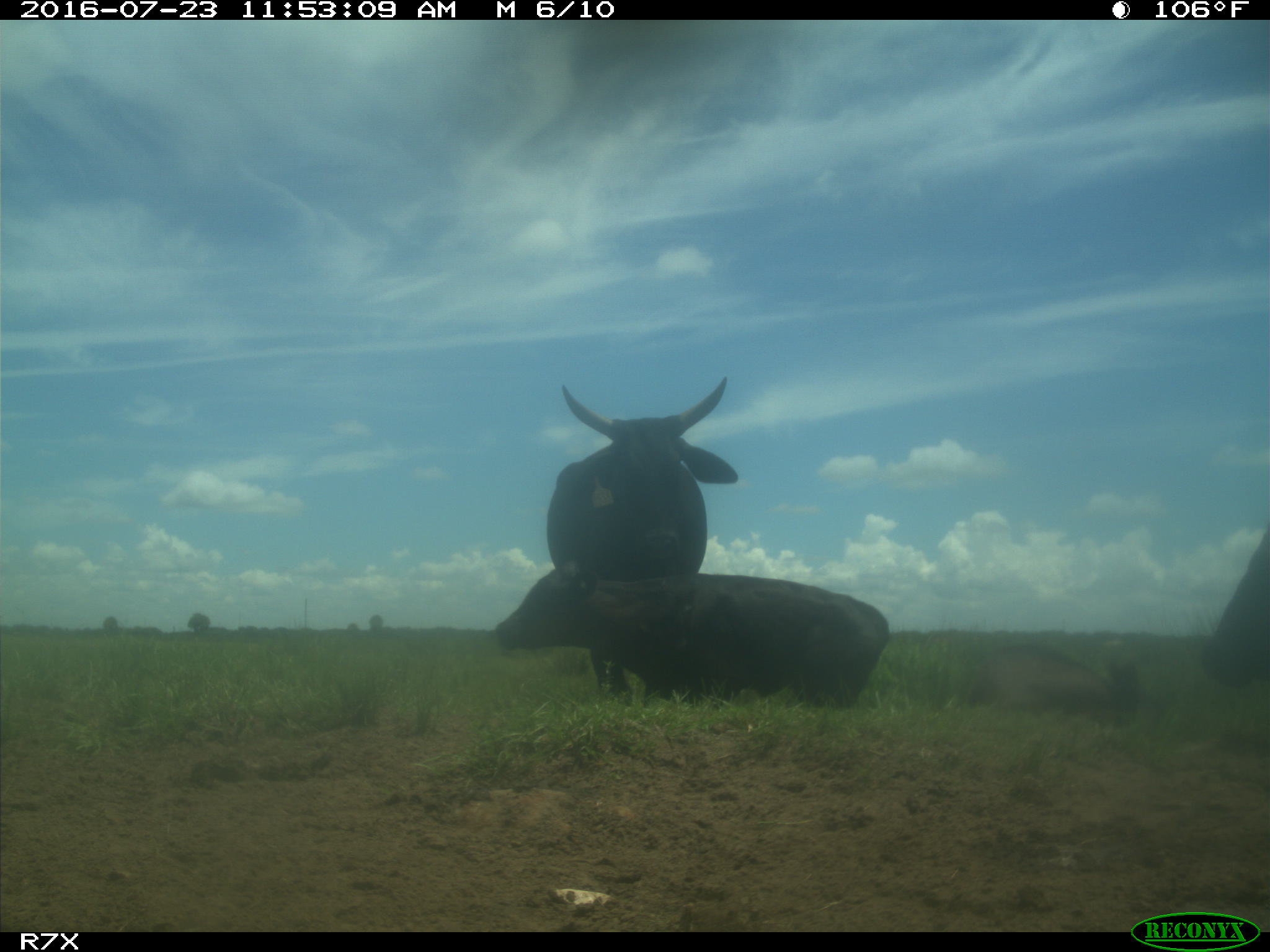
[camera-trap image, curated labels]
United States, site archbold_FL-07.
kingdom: Animalia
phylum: Chordata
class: Mammalia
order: Artiodactyla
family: Bovidae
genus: Bos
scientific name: Bos taurus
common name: domestic cow